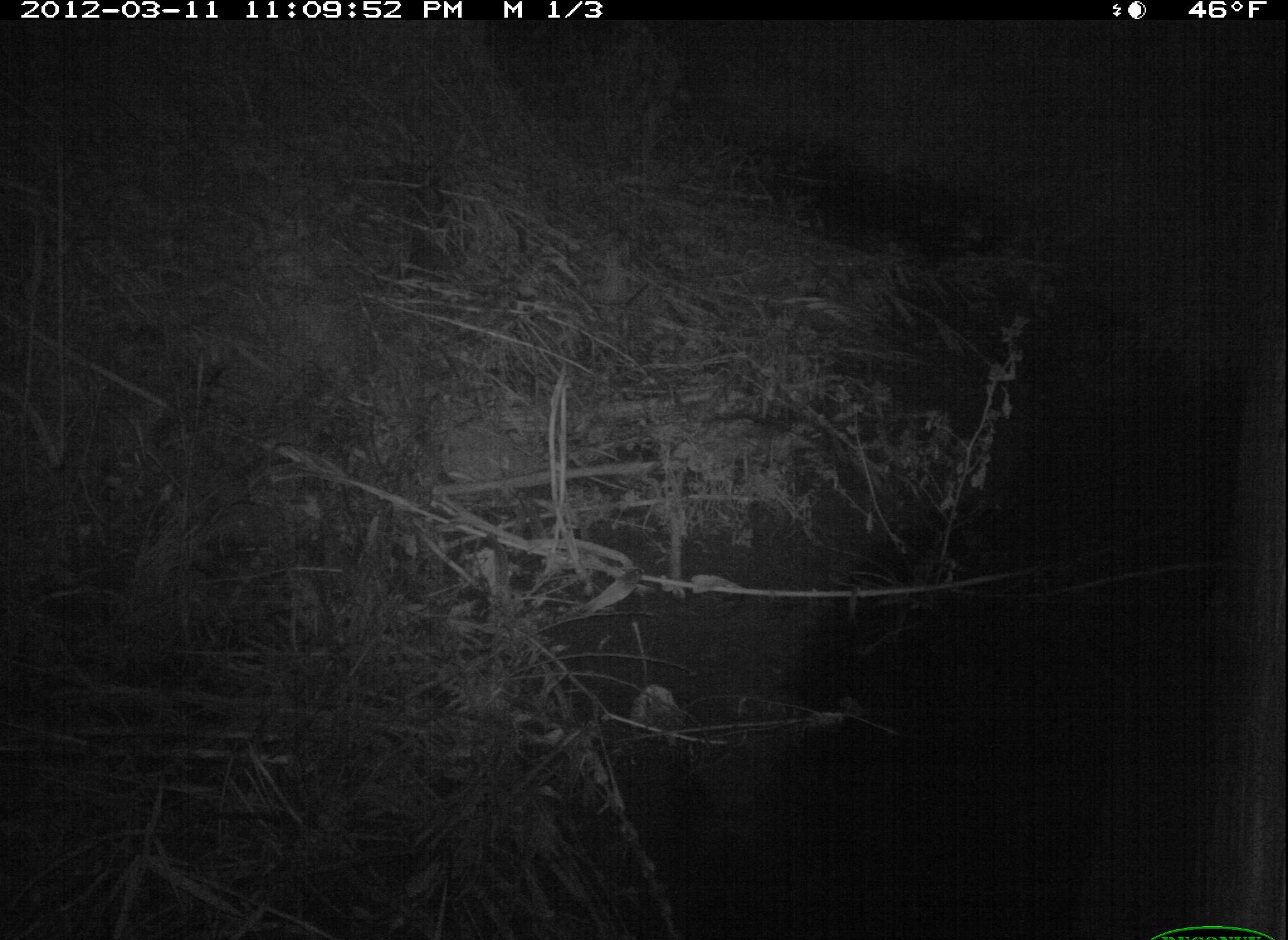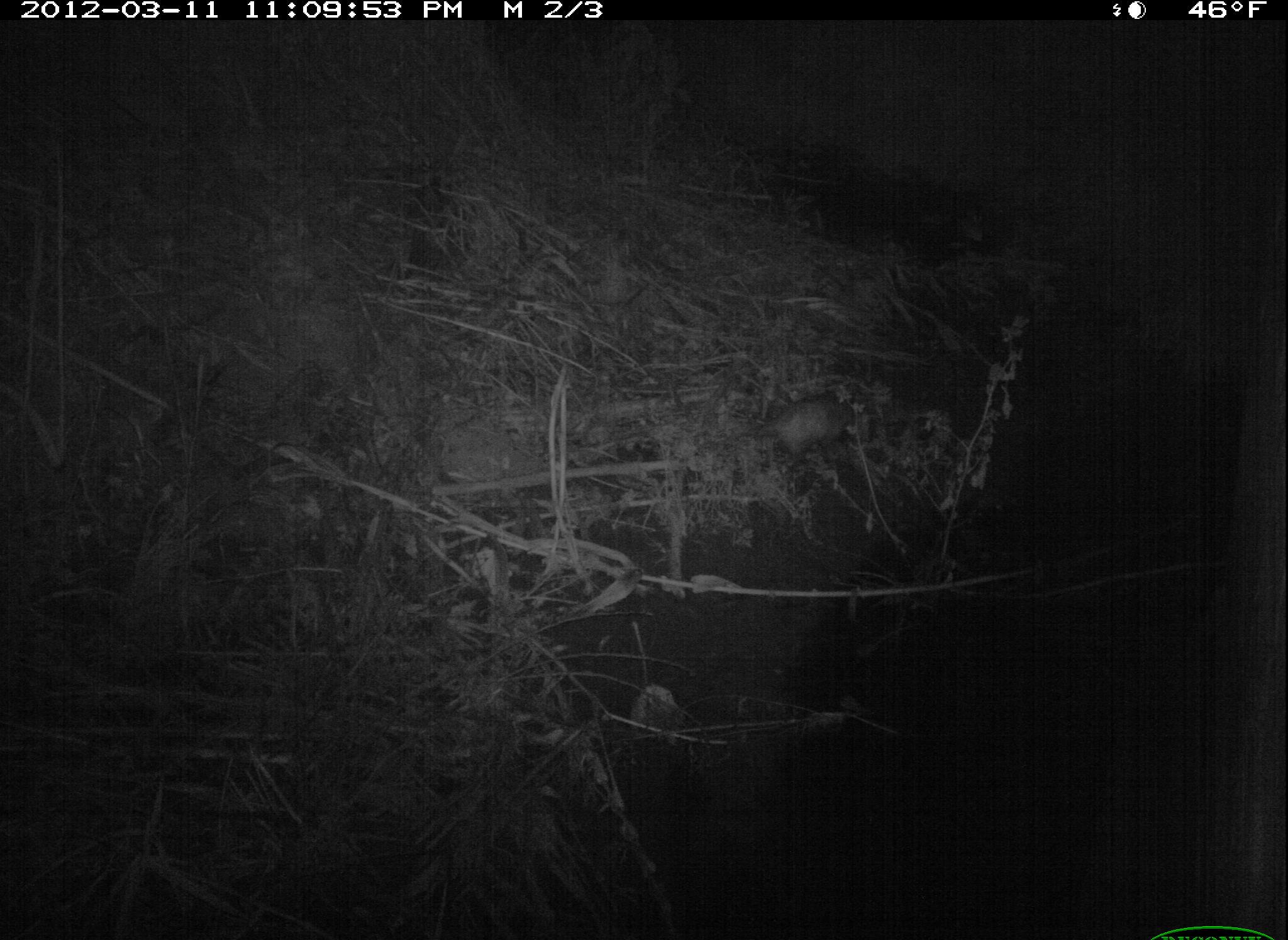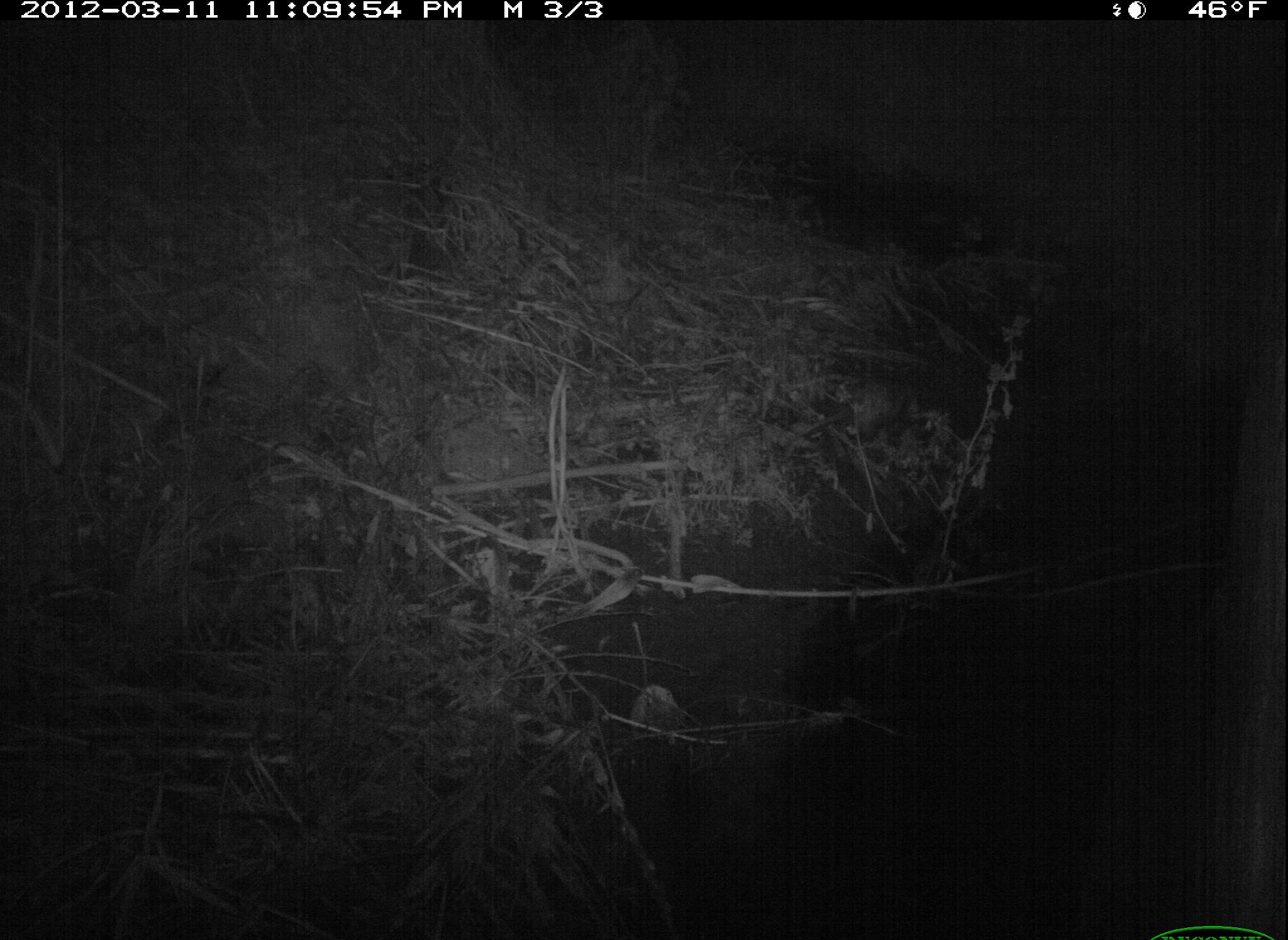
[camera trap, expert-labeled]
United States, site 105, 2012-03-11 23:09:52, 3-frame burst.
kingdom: Animalia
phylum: Chordata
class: Mammalia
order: Didelphimorphia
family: Didelphidae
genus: Didelphis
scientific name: Didelphis virginiana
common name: virginia opossum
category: opossum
Opossum (virginia opossum) (Didelphis virginiana).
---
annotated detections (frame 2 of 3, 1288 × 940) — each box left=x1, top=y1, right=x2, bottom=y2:
opossum: left=729, top=383, right=887, bottom=475